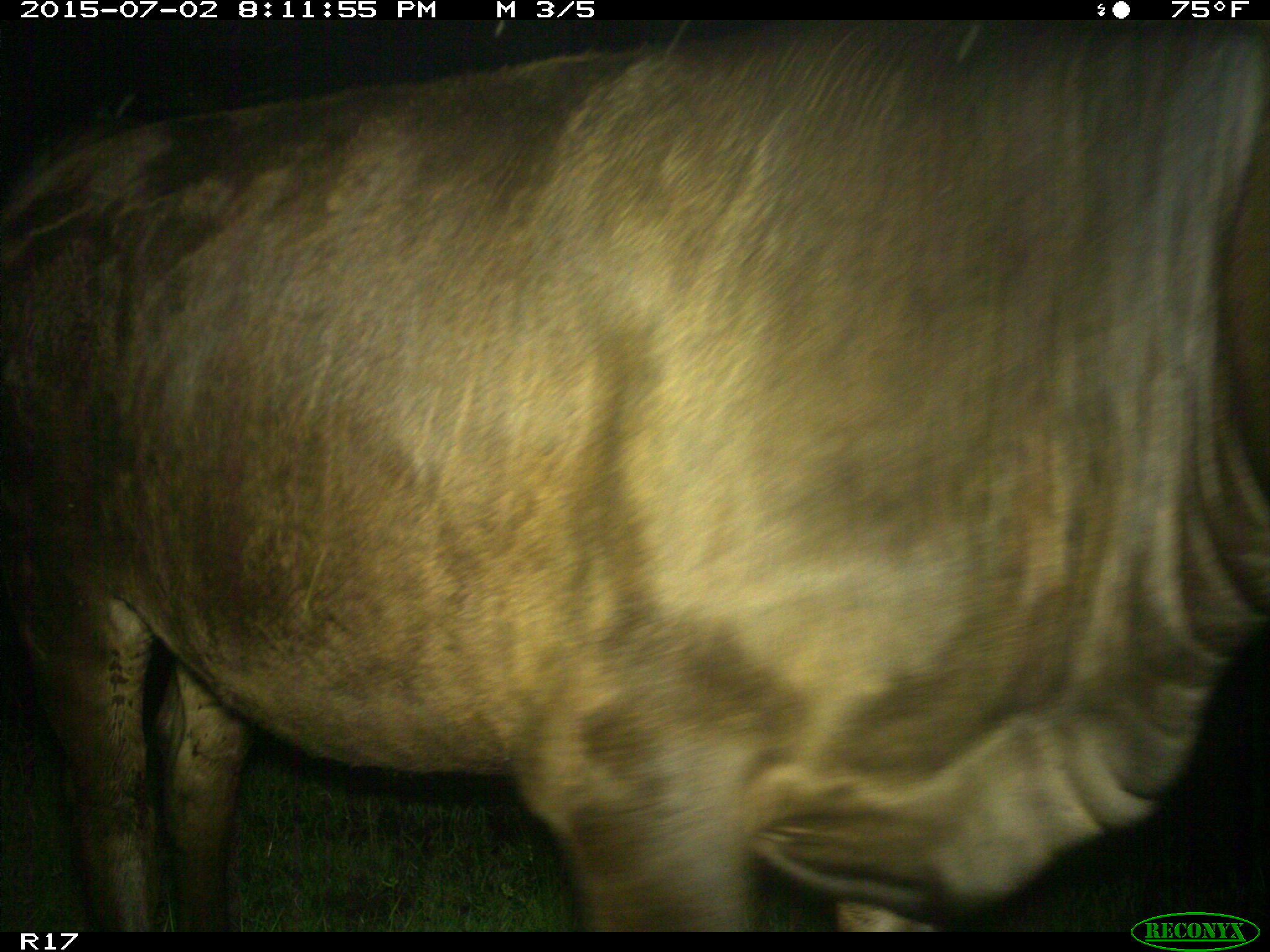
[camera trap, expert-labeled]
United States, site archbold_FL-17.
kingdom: Animalia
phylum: Chordata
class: Mammalia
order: Artiodactyla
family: Bovidae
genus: Bos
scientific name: Bos taurus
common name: domestic cow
Bos taurus (domestic cow).